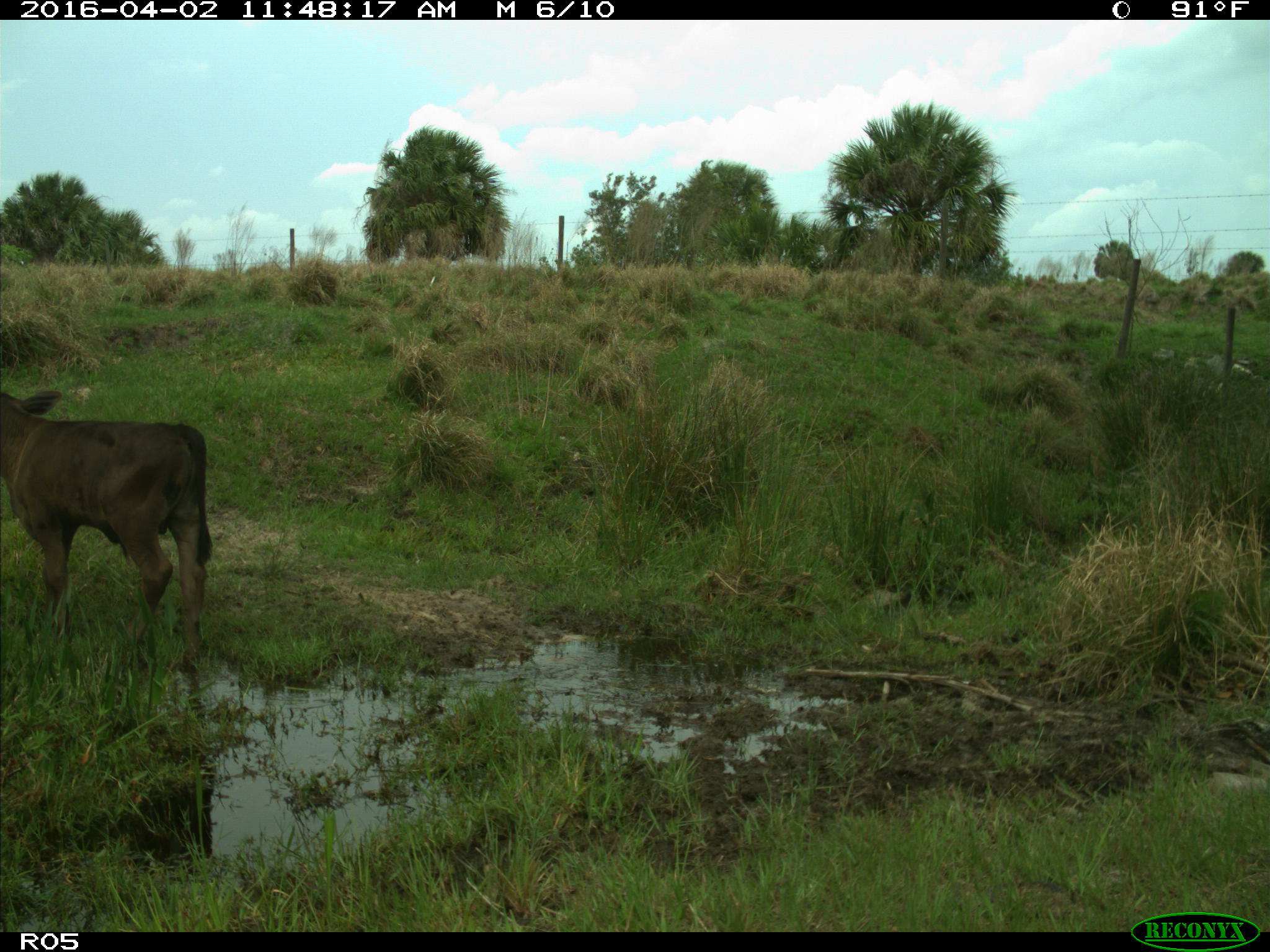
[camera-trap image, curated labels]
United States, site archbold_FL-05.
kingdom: Animalia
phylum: Chordata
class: Mammalia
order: Artiodactyla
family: Bovidae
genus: Bos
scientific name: Bos taurus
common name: domestic cow